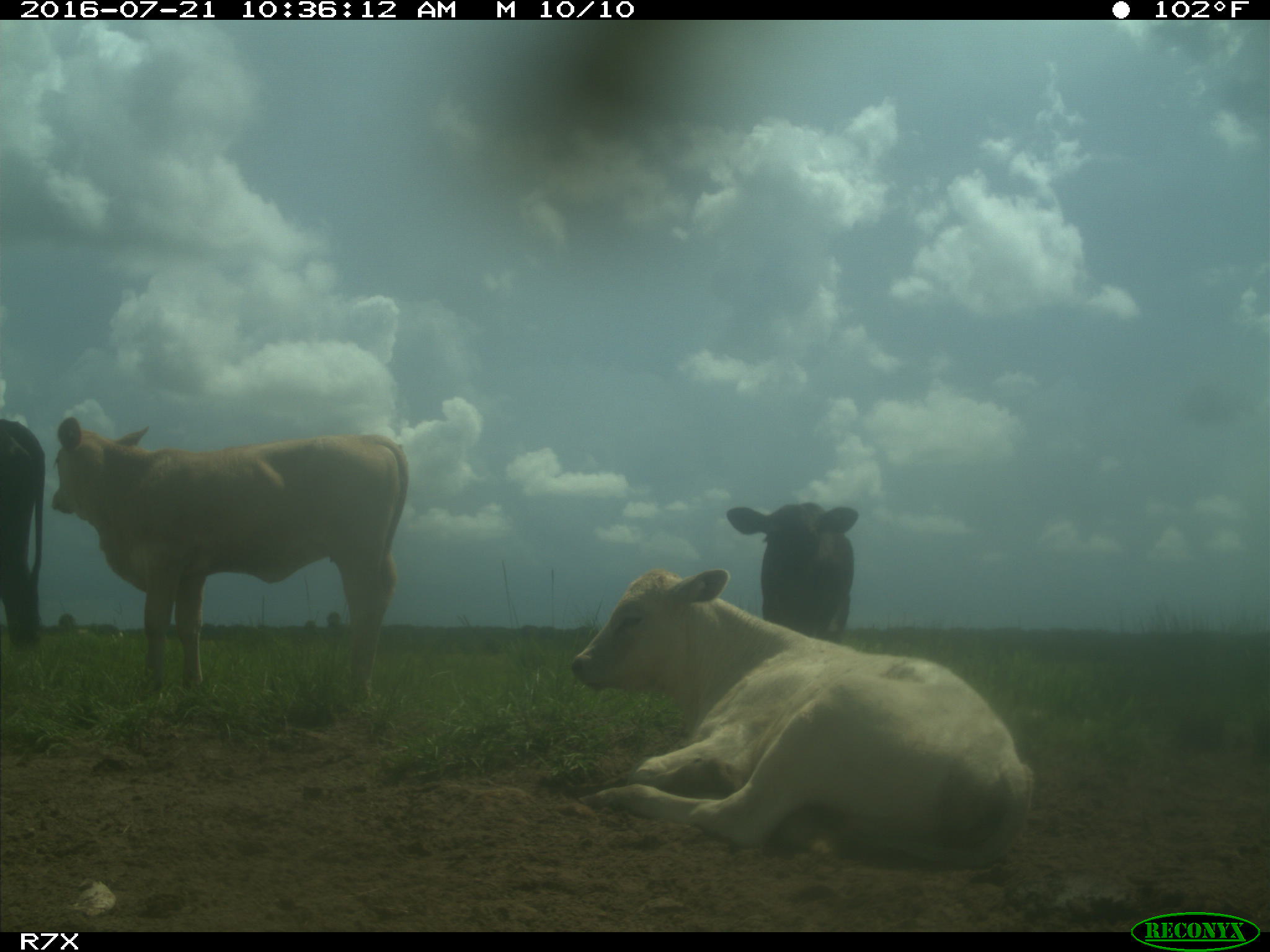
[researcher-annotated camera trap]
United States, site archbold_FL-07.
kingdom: Animalia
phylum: Chordata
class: Mammalia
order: Artiodactyla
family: Bovidae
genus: Bos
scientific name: Bos taurus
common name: domestic cow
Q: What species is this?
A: Bos taurus (domestic cow).